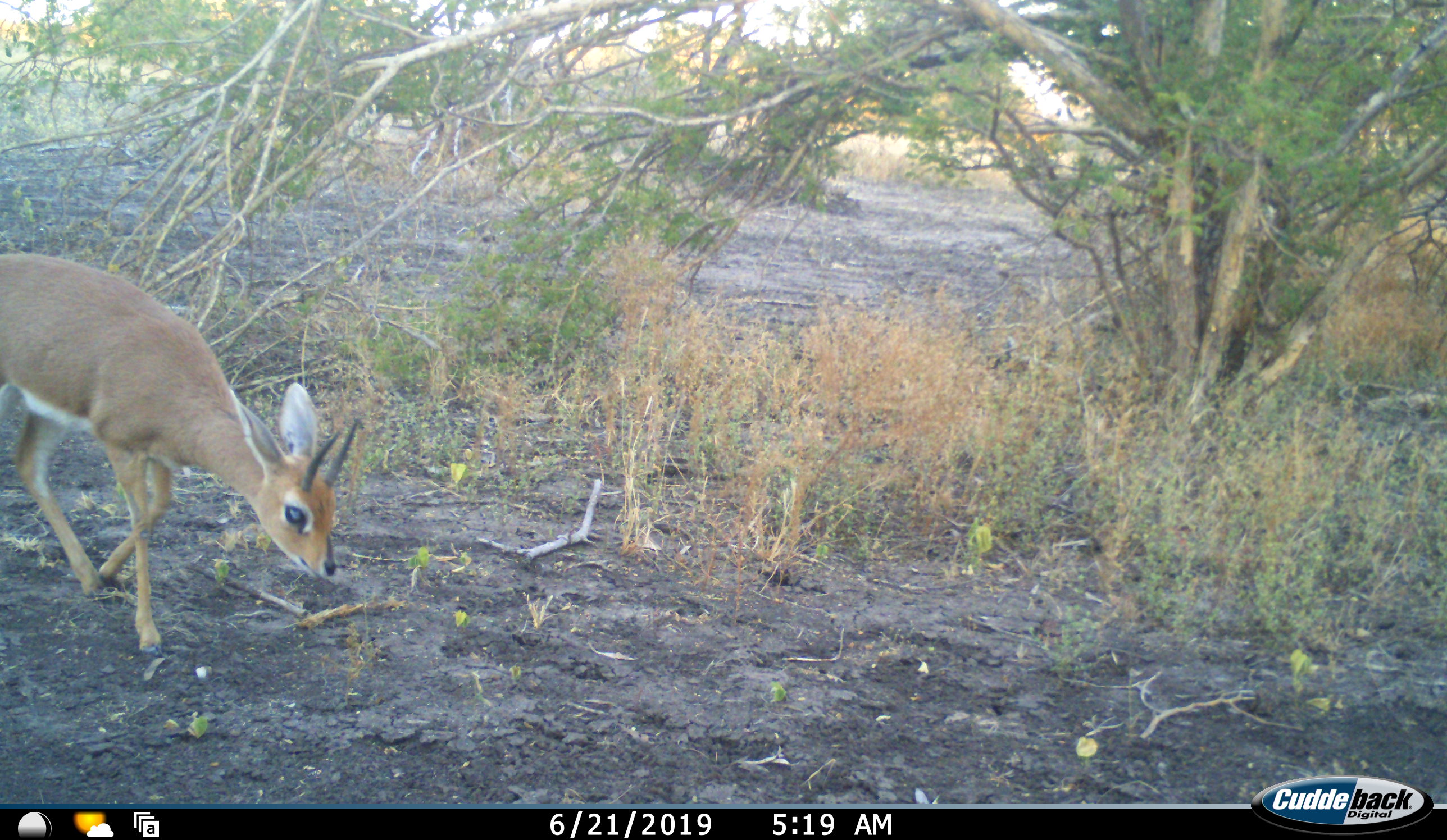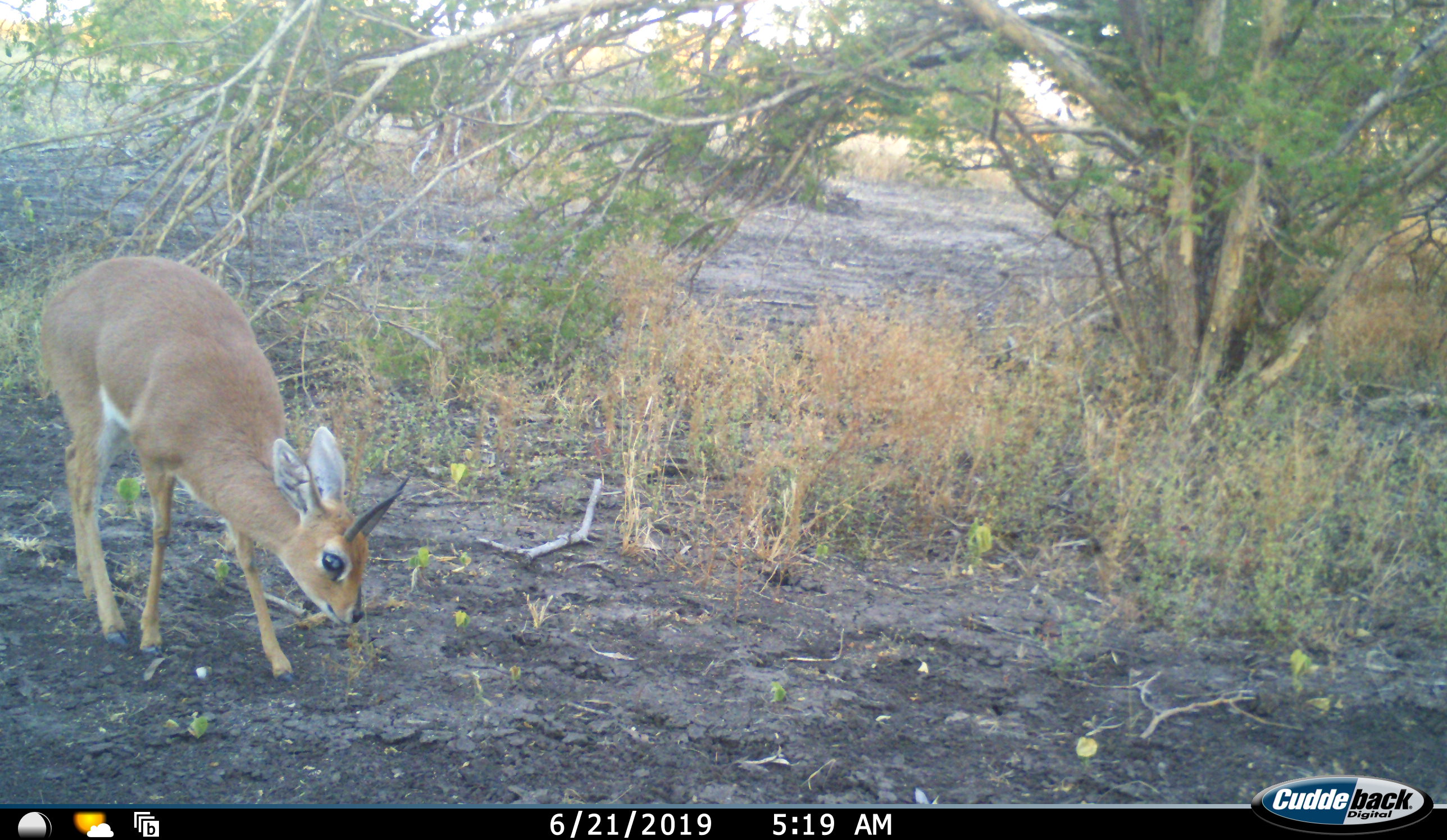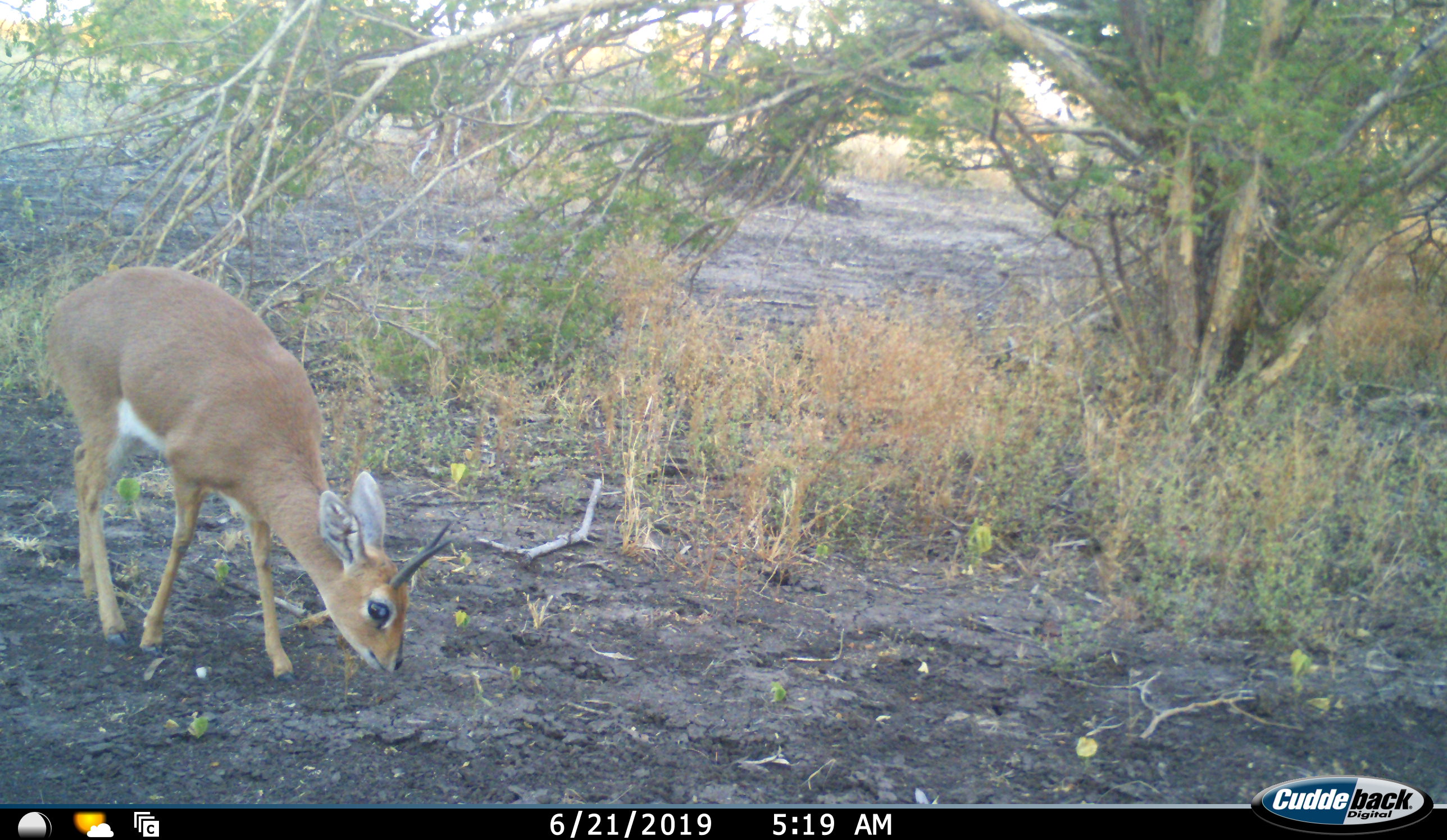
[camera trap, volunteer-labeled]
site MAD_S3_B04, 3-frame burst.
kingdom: Animalia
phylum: Chordata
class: Mammalia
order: Artiodactyla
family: Bovidae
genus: Oreotragus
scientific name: Oreotragus oreotragus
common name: klipspringer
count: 1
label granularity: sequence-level